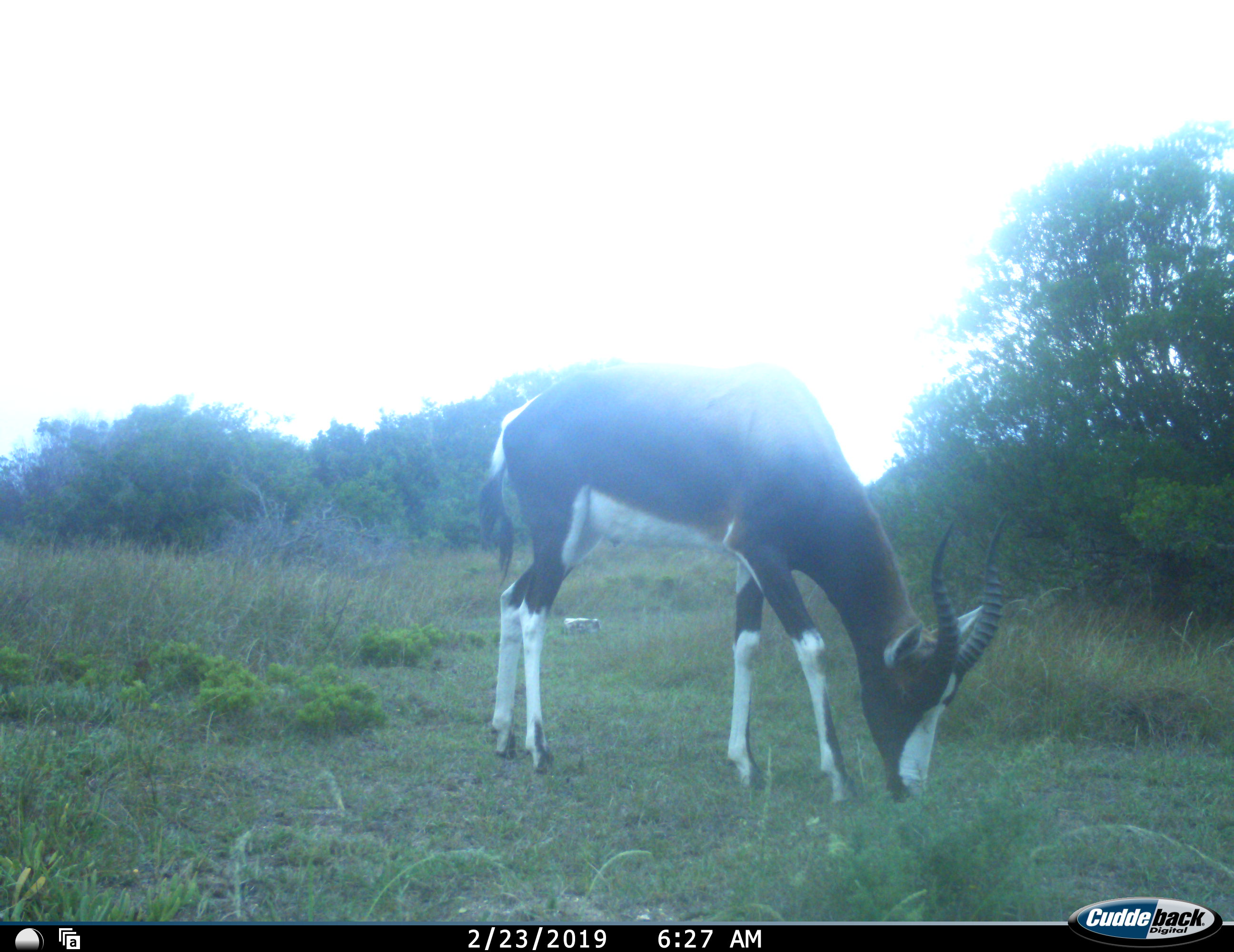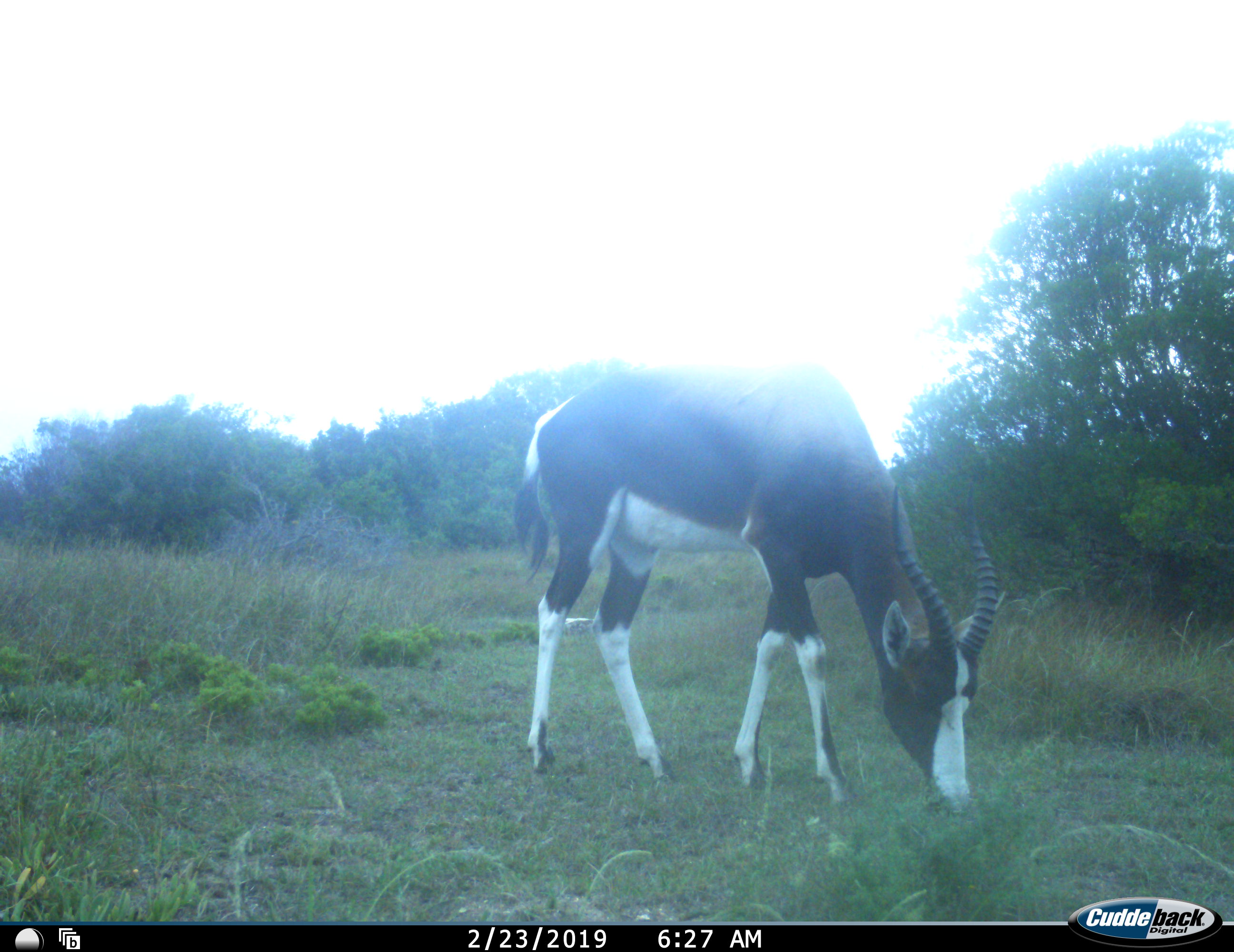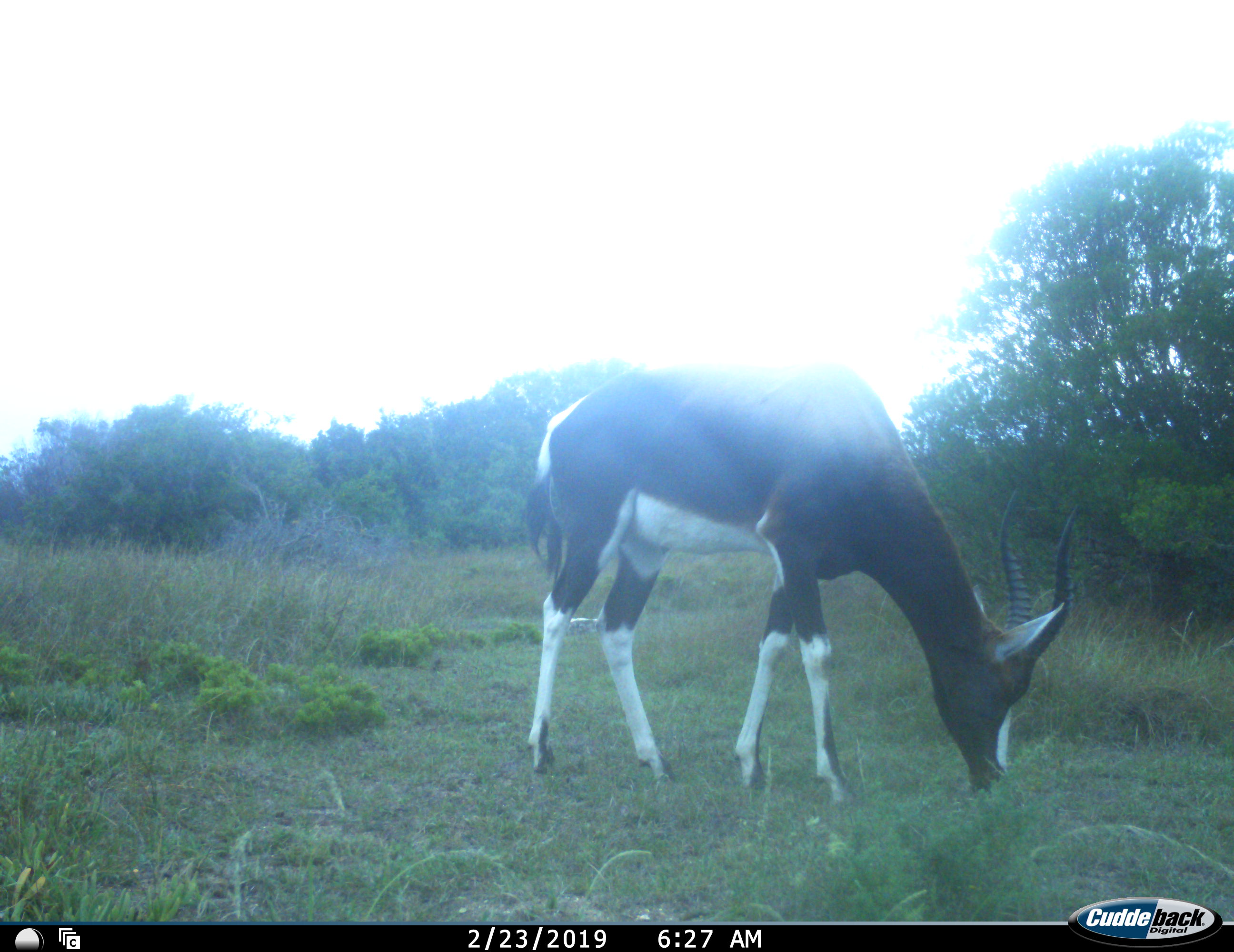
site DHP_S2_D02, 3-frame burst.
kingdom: Animalia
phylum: Chordata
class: Mammalia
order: Artiodactyla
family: Bovidae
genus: Damaliscus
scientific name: Damaliscus pygargus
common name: bontebok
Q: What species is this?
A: Bontebok (Damaliscus pygargus).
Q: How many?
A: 1.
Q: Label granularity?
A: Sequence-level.